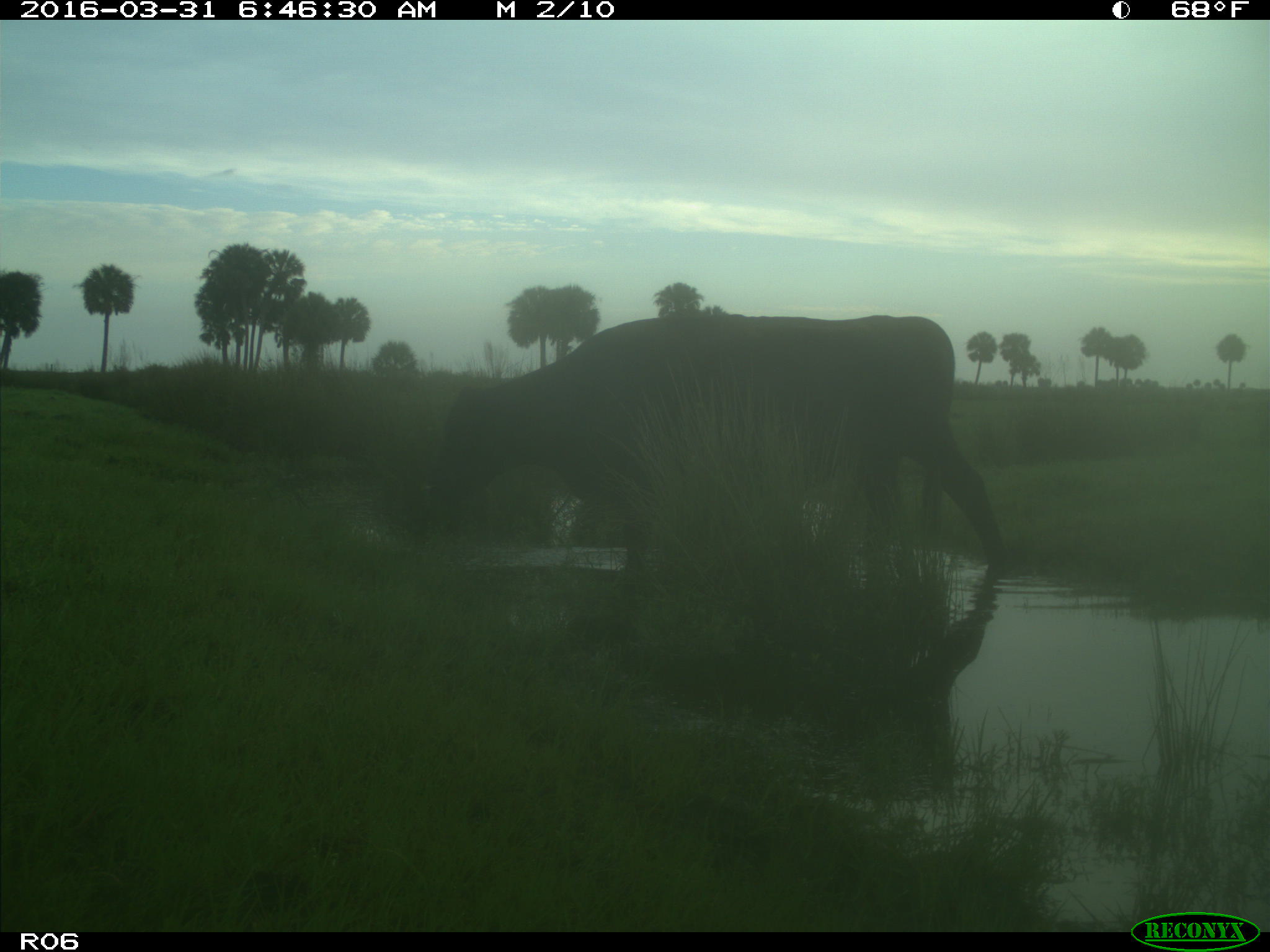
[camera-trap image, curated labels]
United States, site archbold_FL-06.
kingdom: Animalia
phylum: Chordata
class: Mammalia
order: Artiodactyla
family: Bovidae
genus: Bos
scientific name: Bos taurus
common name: domestic cow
Bos taurus (domestic cow).